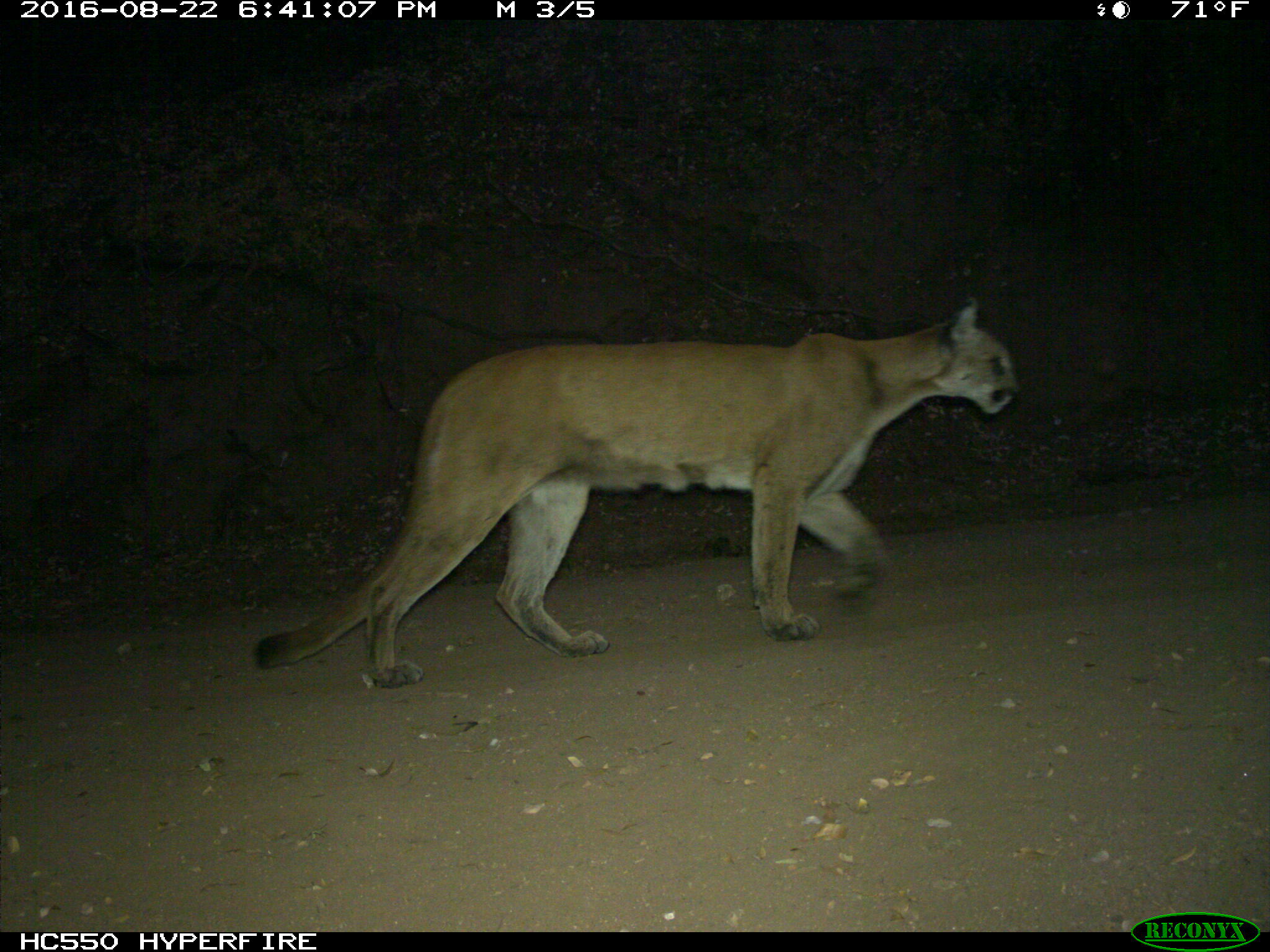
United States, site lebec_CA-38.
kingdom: Animalia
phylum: Chordata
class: Mammalia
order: Carnivora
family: Felidae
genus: Puma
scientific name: Puma concolor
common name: mountain lion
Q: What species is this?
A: Puma concolor (mountain lion).